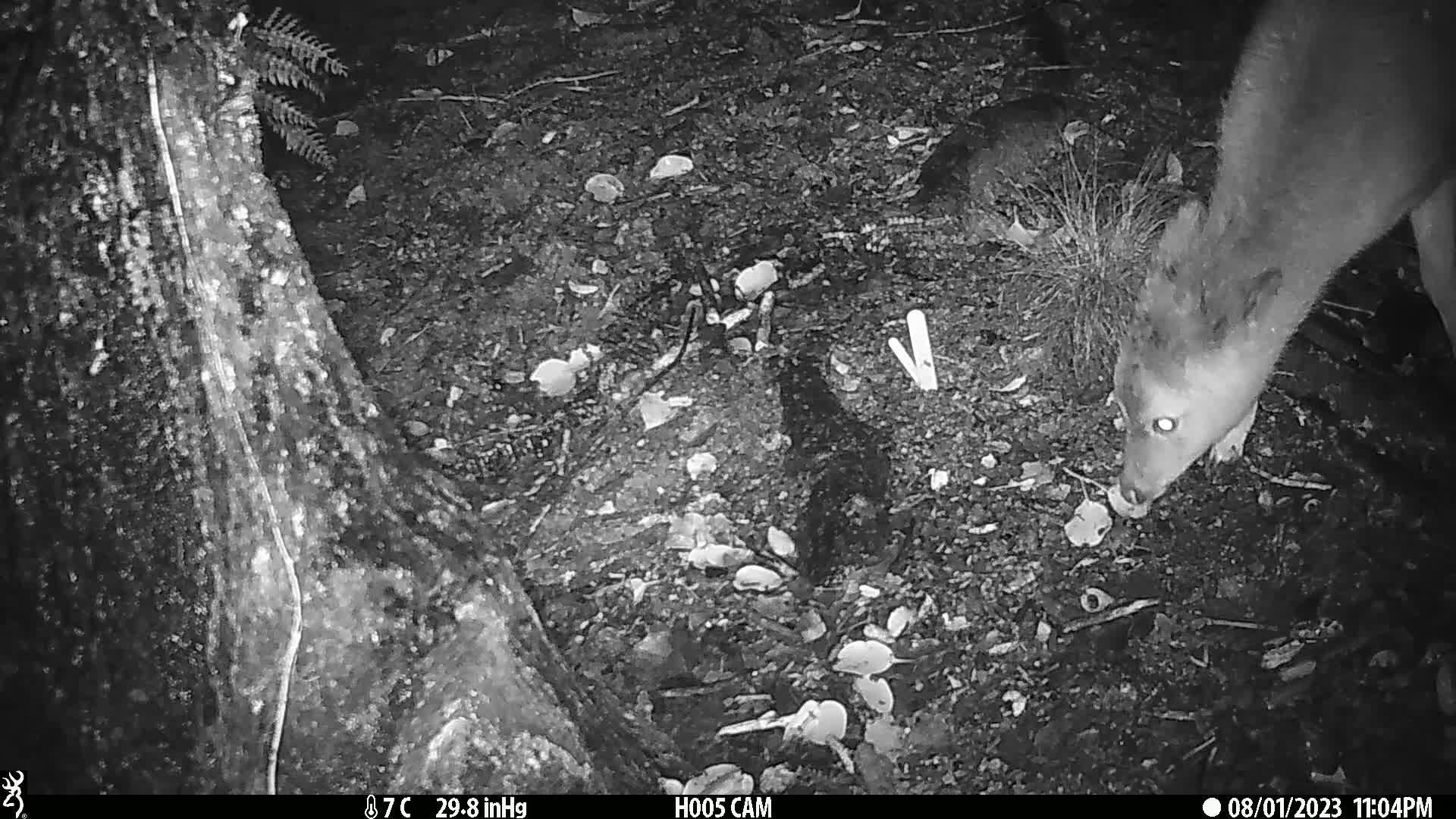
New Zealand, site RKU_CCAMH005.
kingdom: Animalia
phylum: Chordata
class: Mammalia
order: Artiodactyla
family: Cervidae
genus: Odocoileus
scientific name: Odocoileus virginianus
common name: white-tailed deer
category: white tailed deer